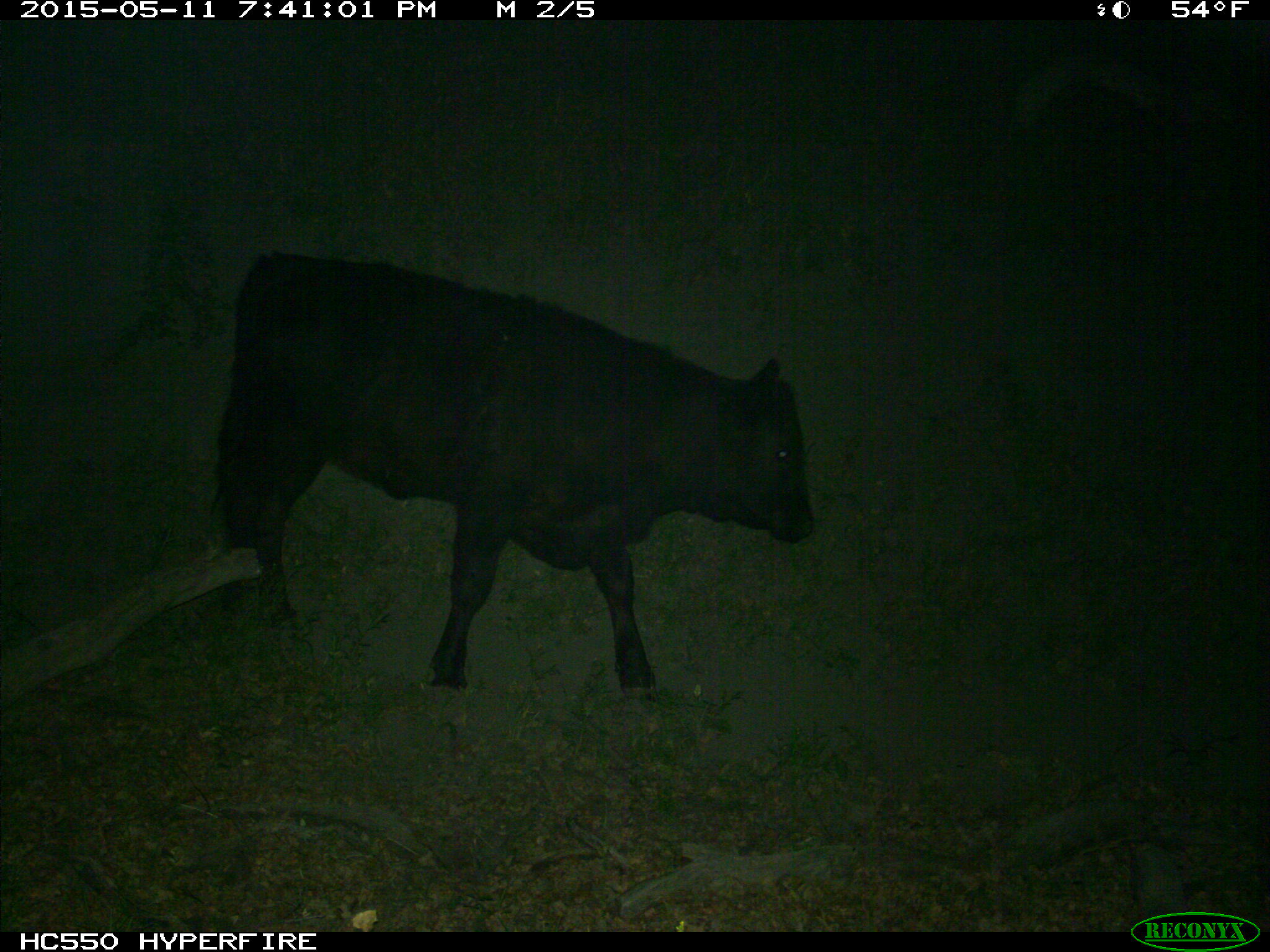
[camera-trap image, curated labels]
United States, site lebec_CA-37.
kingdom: Animalia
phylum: Chordata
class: Mammalia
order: Artiodactyla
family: Bovidae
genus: Bos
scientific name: Bos taurus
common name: domestic cow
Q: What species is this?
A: Bos taurus (domestic cow).